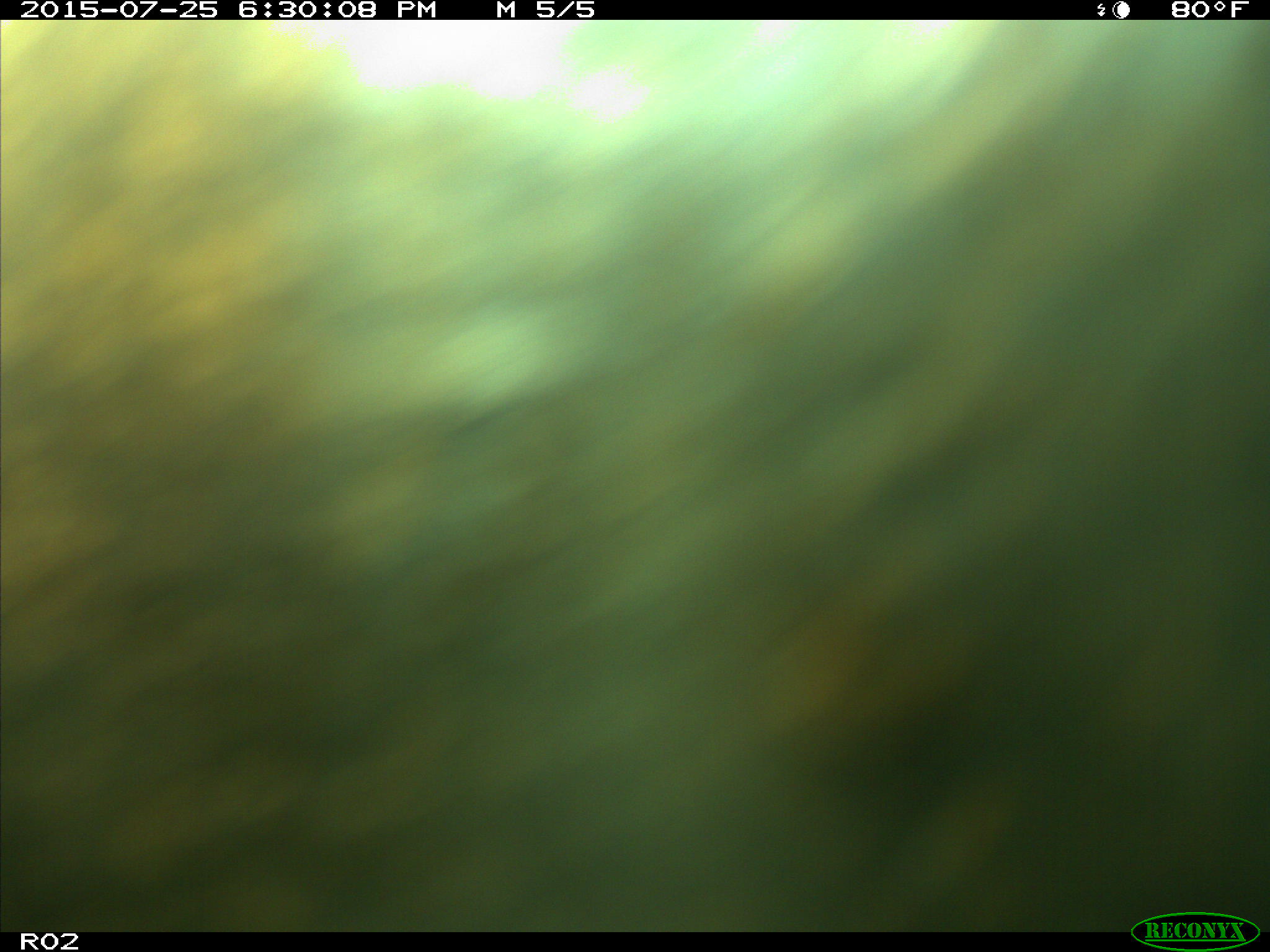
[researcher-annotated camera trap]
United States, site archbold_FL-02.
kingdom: Animalia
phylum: Chordata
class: Mammalia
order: Artiodactyla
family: Bovidae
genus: Bos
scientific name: Bos taurus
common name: domestic cow